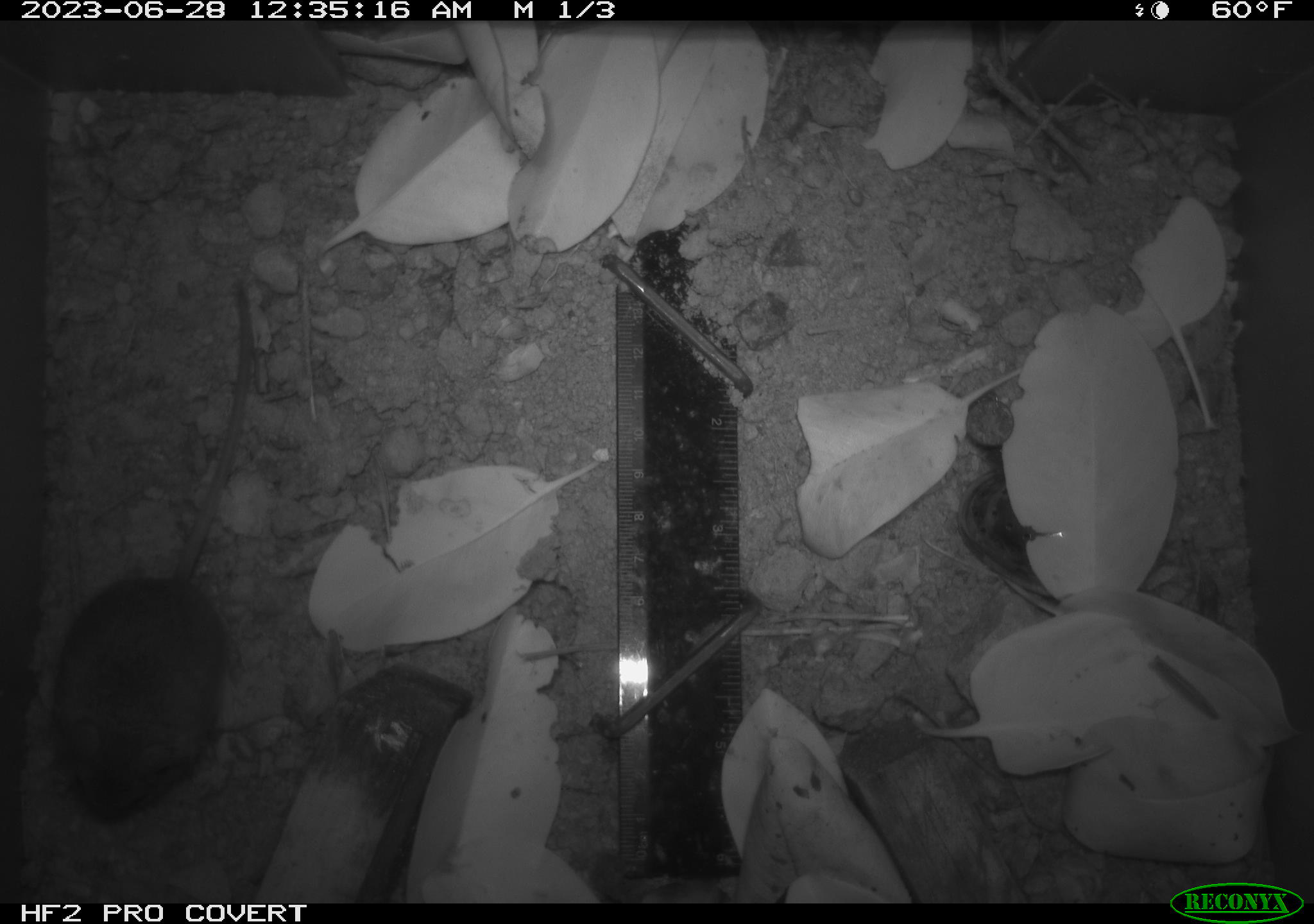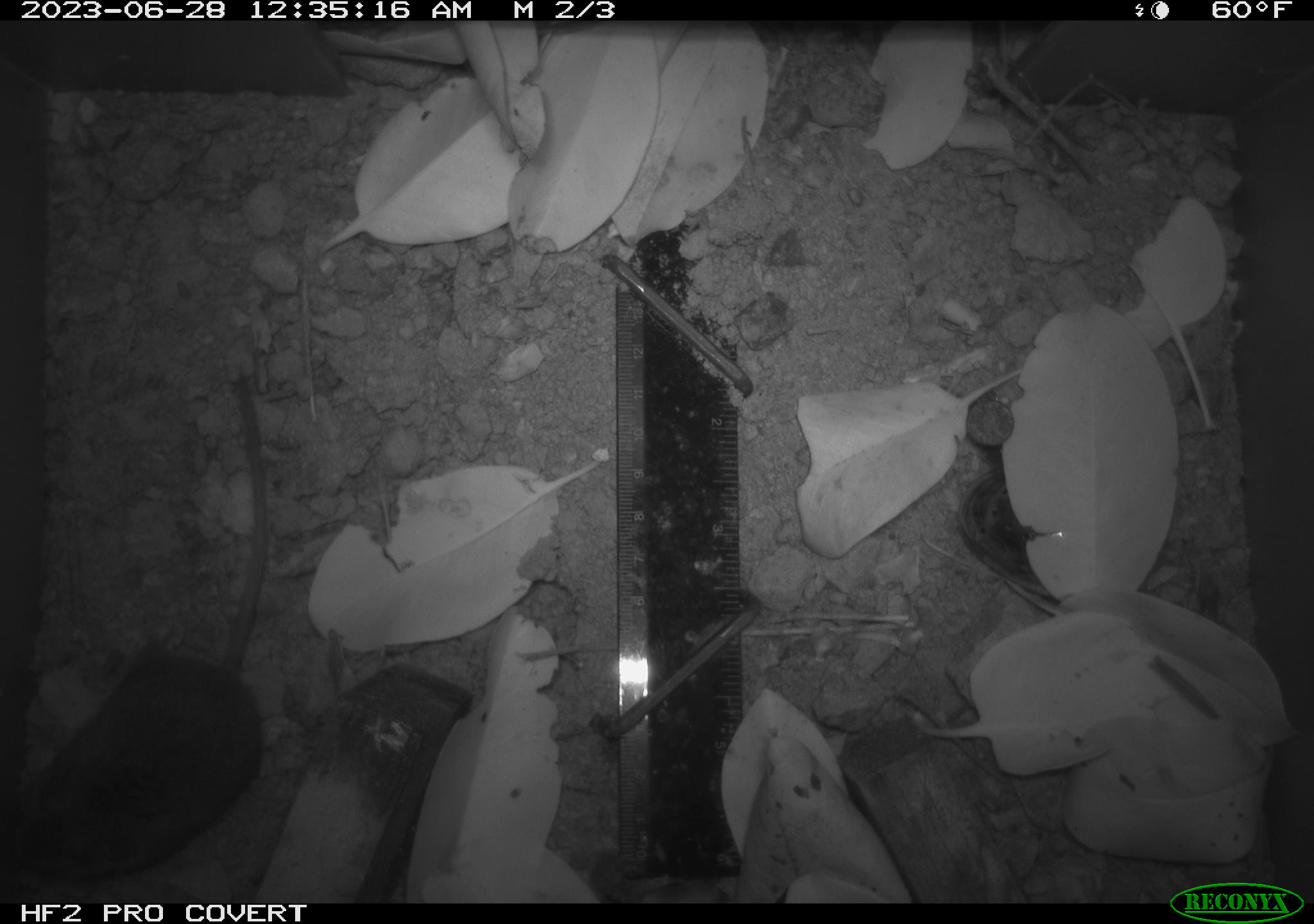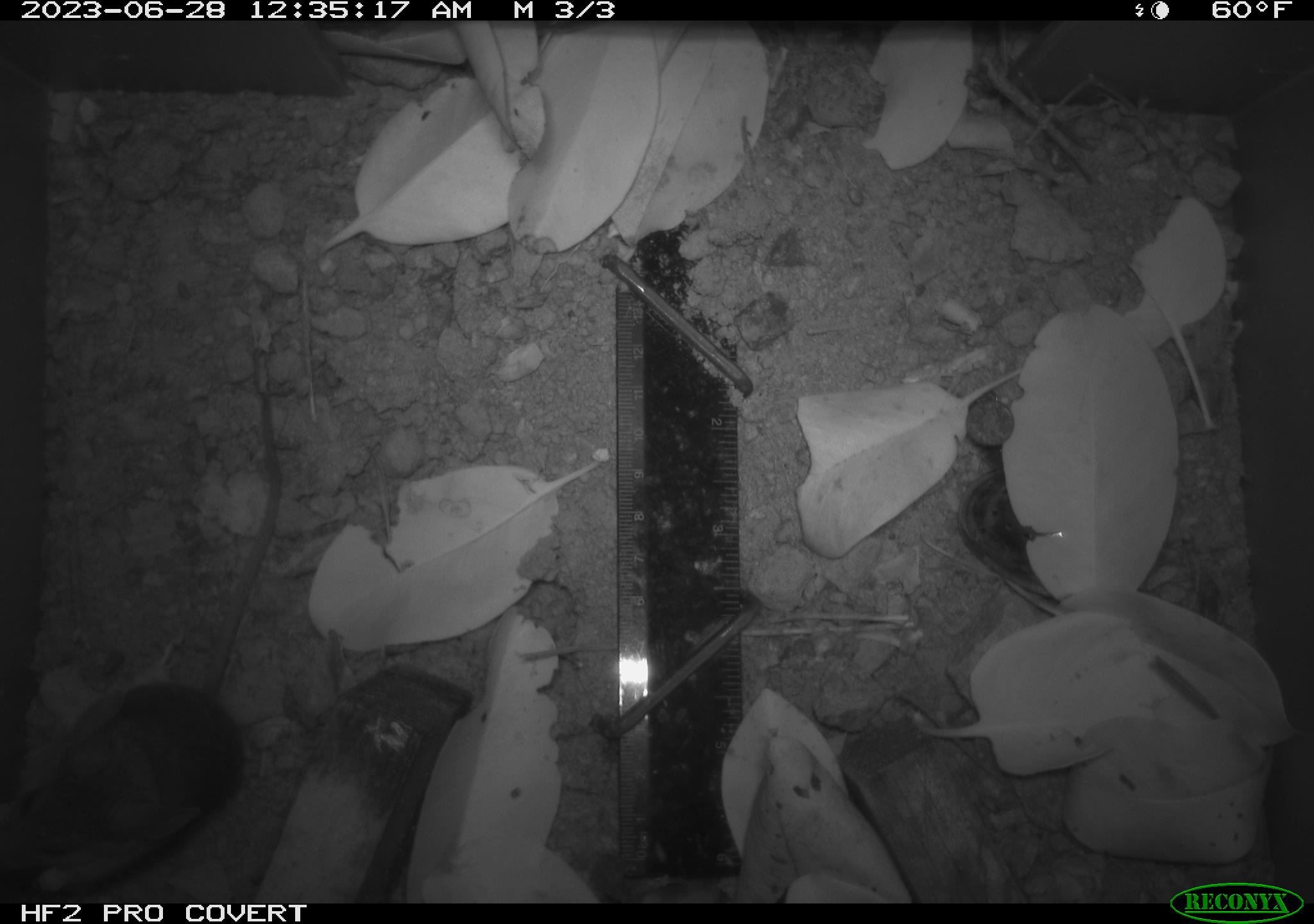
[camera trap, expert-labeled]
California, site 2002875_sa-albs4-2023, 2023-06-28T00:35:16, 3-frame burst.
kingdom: Animalia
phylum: Chordata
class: Mammalia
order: Rodentia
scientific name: Rodentia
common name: mouse species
Mouse species (Rodentia).